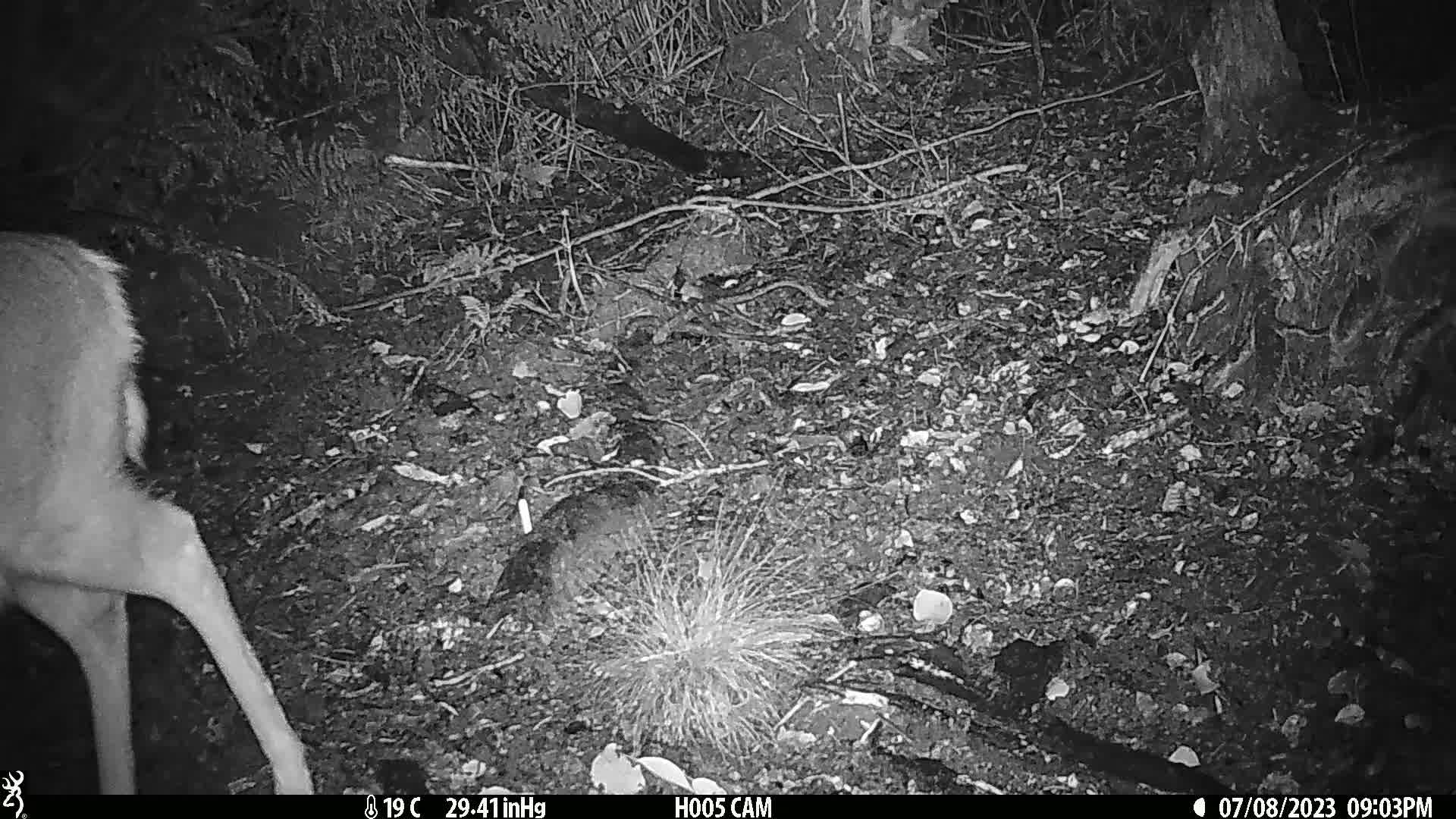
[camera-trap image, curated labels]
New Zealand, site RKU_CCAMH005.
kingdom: Animalia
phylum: Chordata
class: Mammalia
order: Artiodactyla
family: Cervidae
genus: Odocoileus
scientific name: Odocoileus virginianus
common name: white-tailed deer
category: white tailed deer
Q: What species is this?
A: White tailed deer (white-tailed deer) (Odocoileus virginianus).